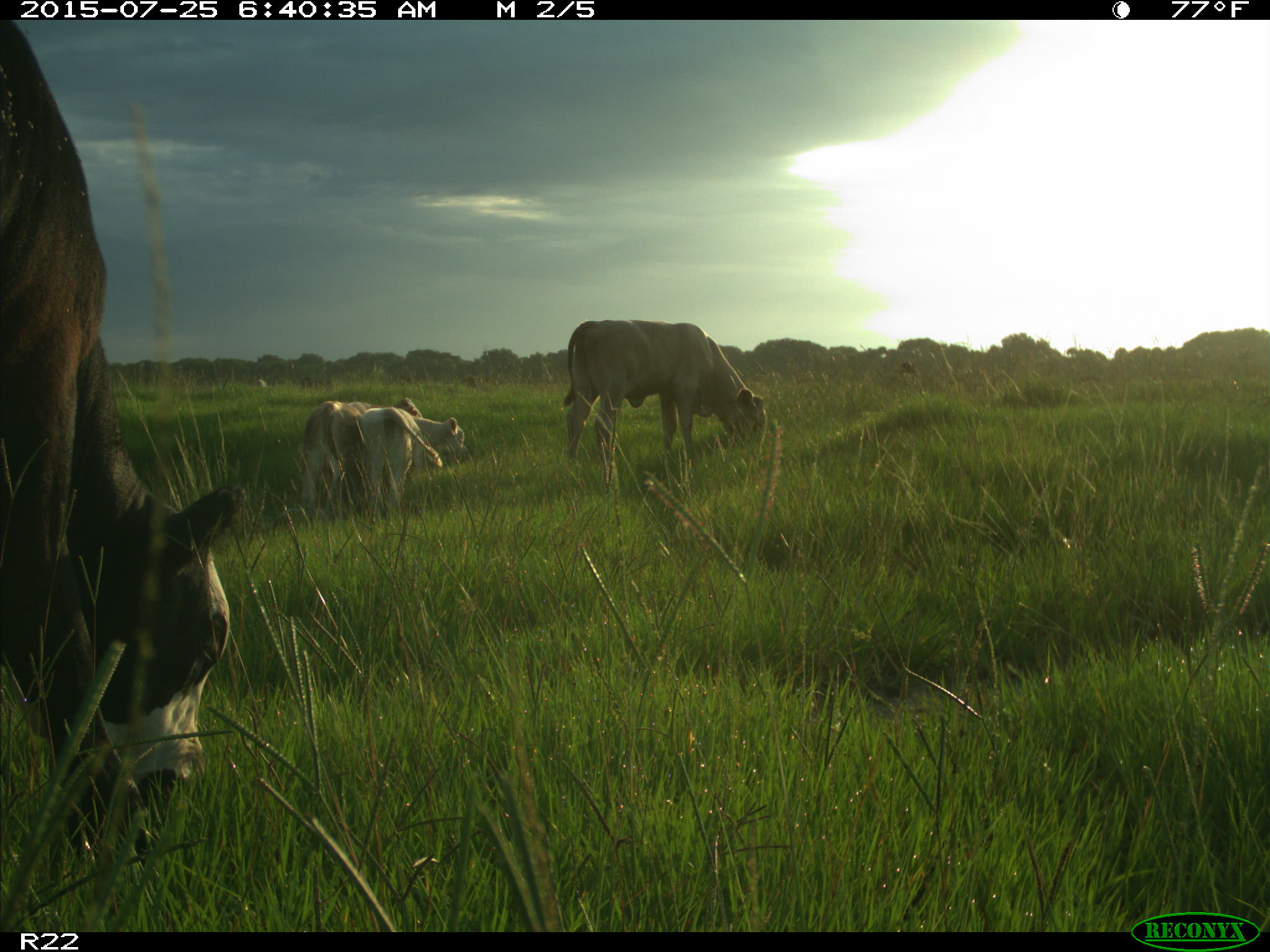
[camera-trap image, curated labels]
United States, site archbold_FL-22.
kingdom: Animalia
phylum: Chordata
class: Mammalia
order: Artiodactyla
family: Bovidae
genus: Bos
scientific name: Bos taurus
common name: domestic cow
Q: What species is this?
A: Bos taurus (domestic cow).